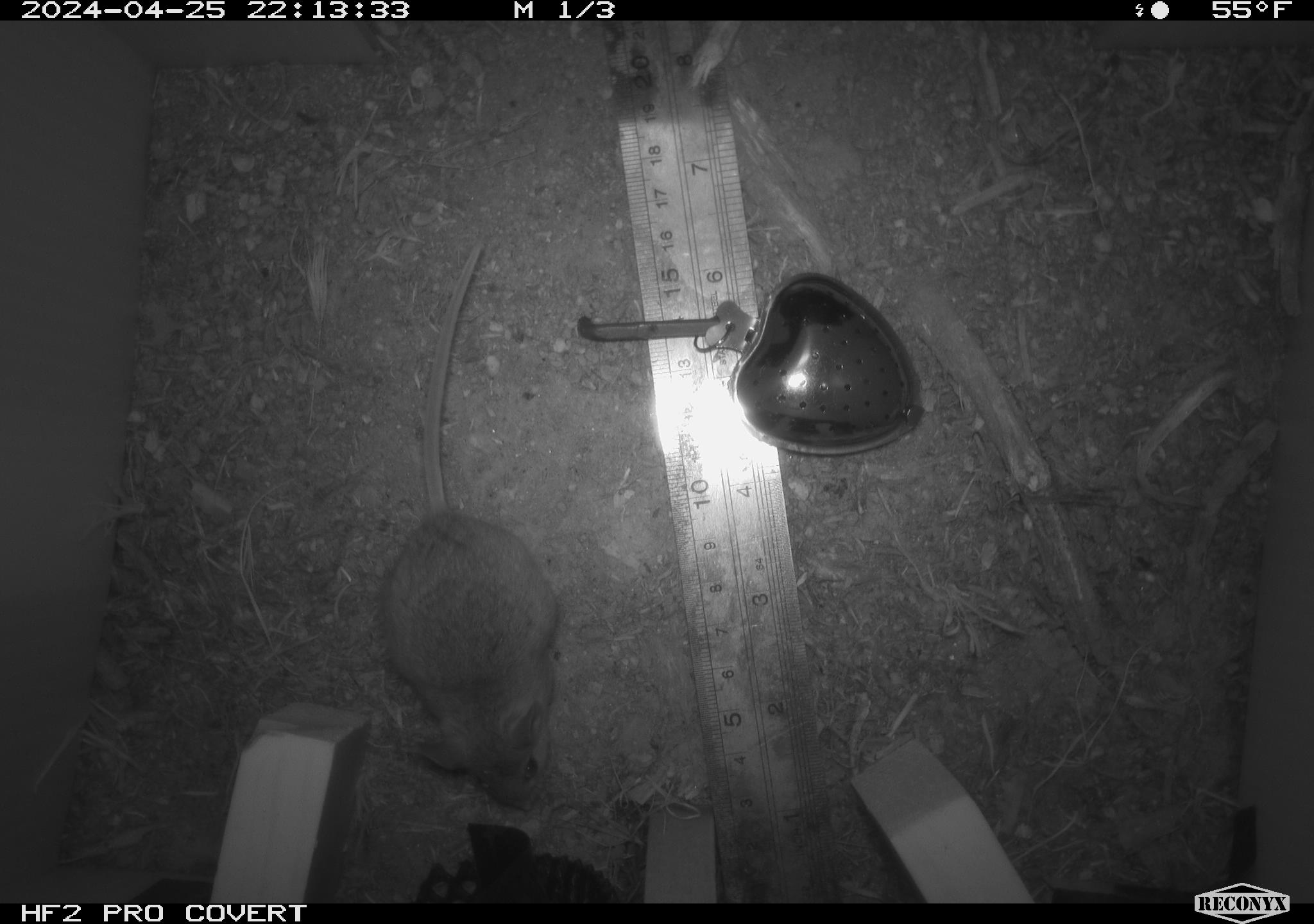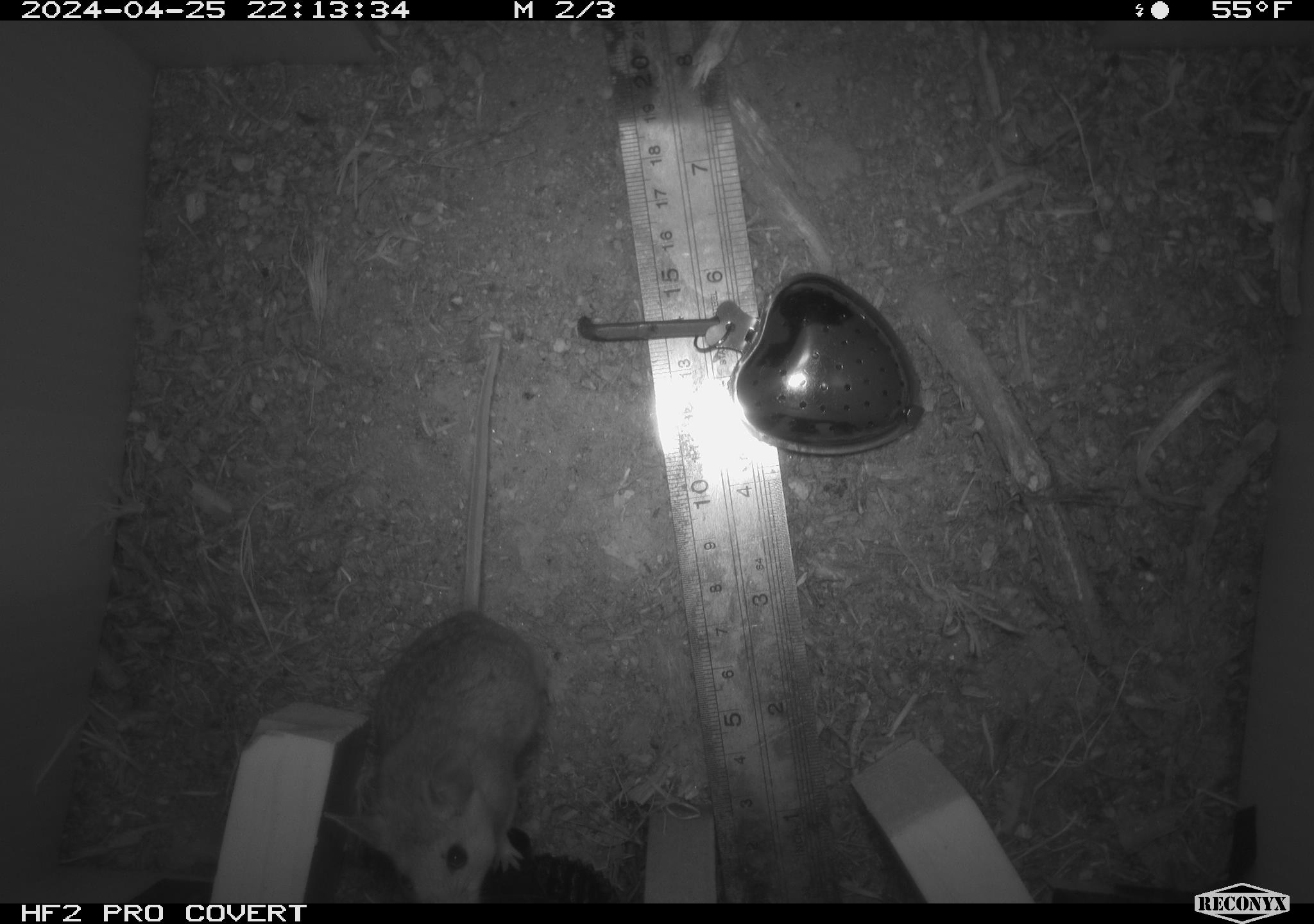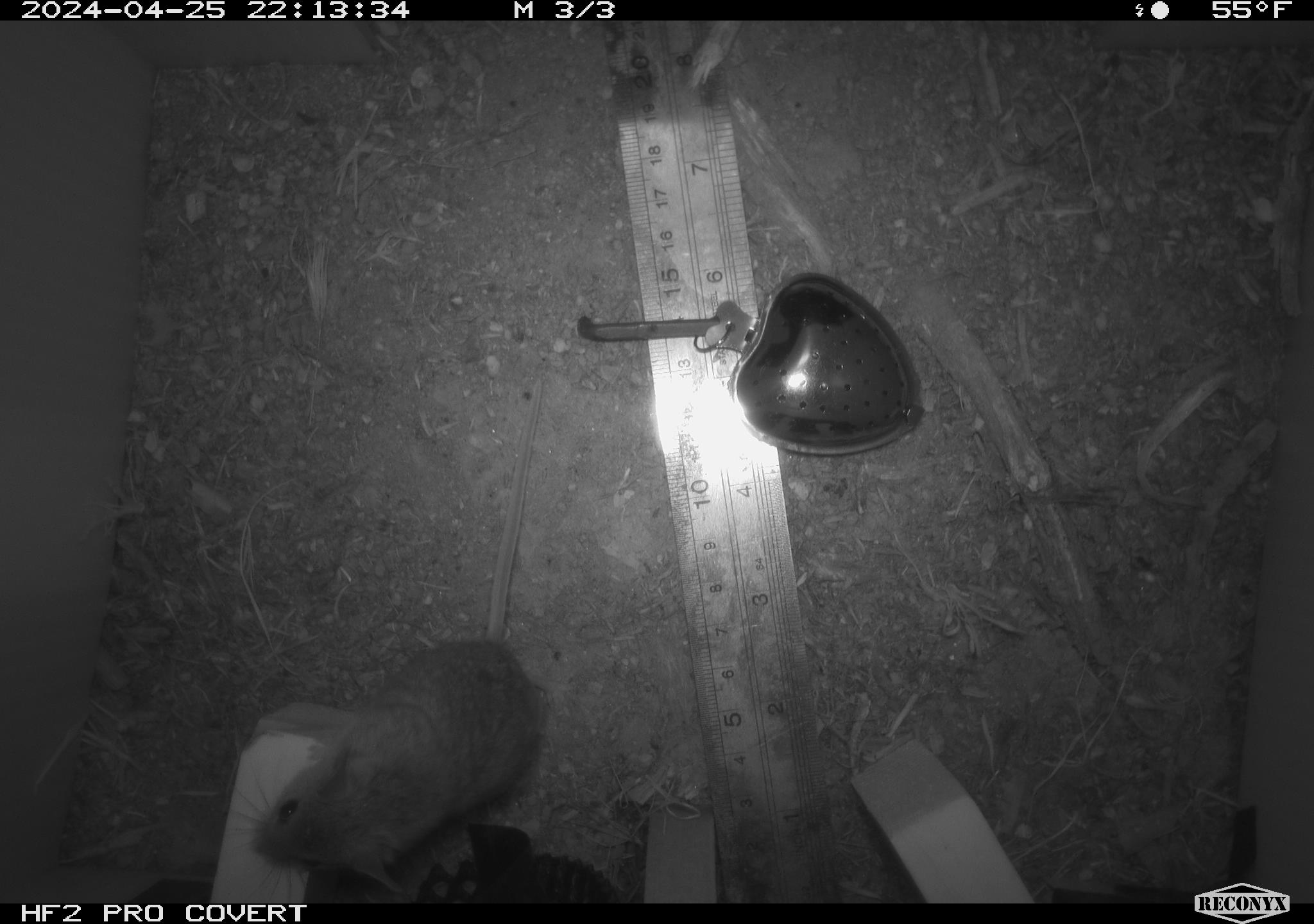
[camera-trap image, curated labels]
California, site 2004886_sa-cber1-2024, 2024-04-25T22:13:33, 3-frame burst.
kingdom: Animalia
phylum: Chordata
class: Mammalia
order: Rodentia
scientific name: Rodentia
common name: mouse species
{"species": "mouse species (Rodentia)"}